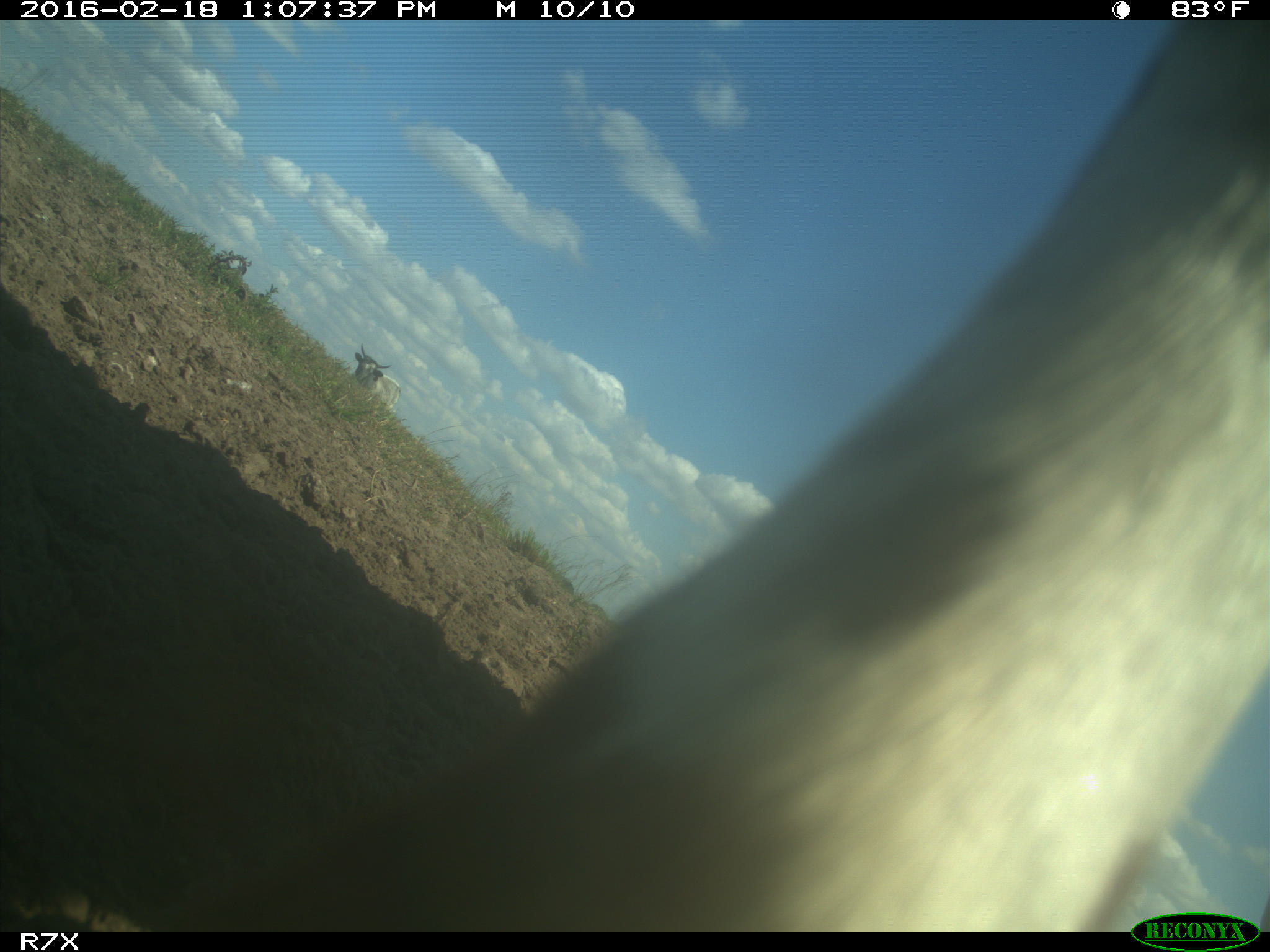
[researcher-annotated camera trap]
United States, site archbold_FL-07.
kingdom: Animalia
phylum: Chordata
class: Mammalia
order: Artiodactyla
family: Bovidae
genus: Bos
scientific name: Bos taurus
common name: domestic cow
Bos taurus (domestic cow).